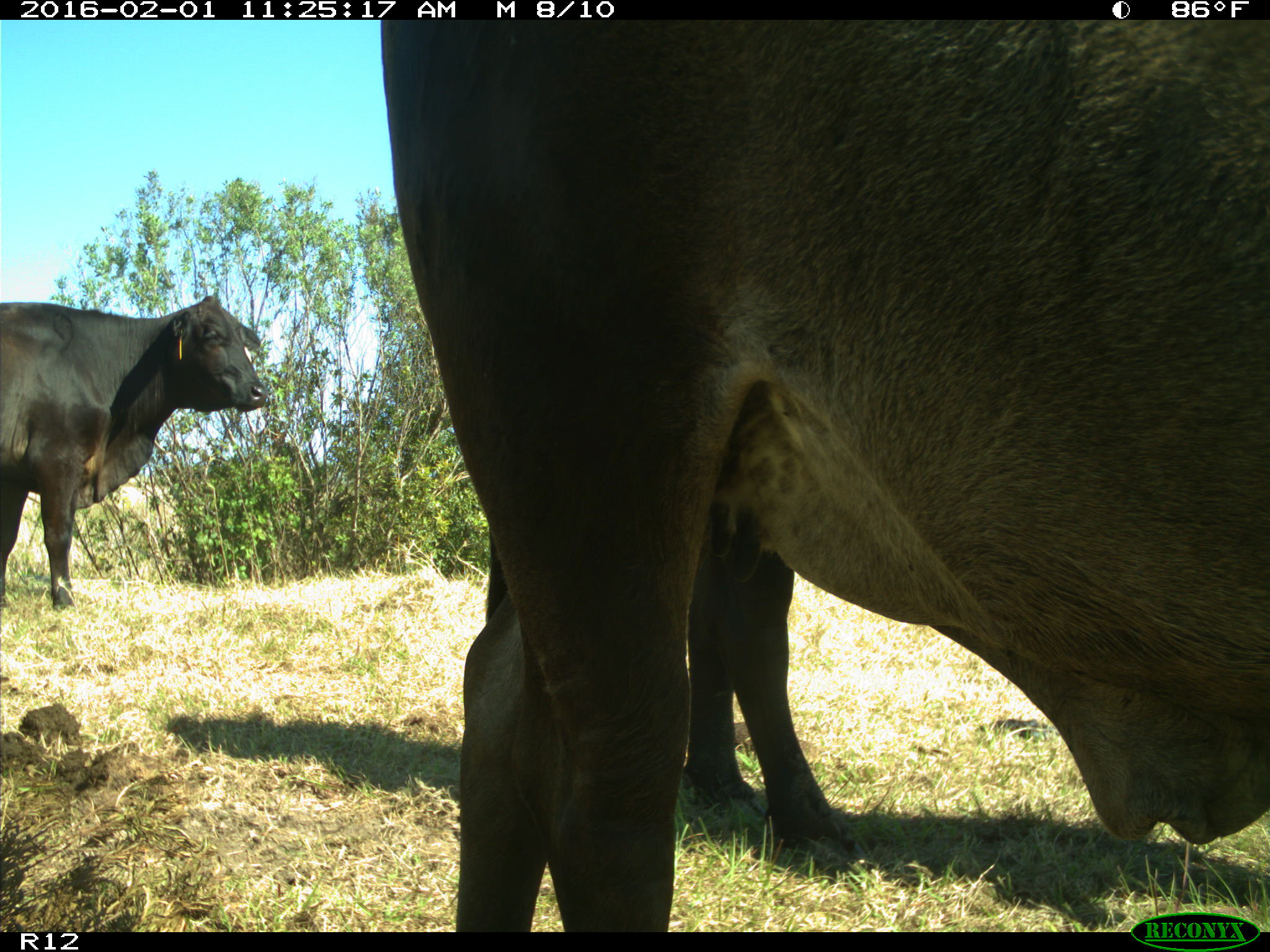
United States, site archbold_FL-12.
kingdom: Animalia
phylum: Chordata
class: Mammalia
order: Artiodactyla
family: Bovidae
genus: Bos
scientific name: Bos taurus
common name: domestic cow